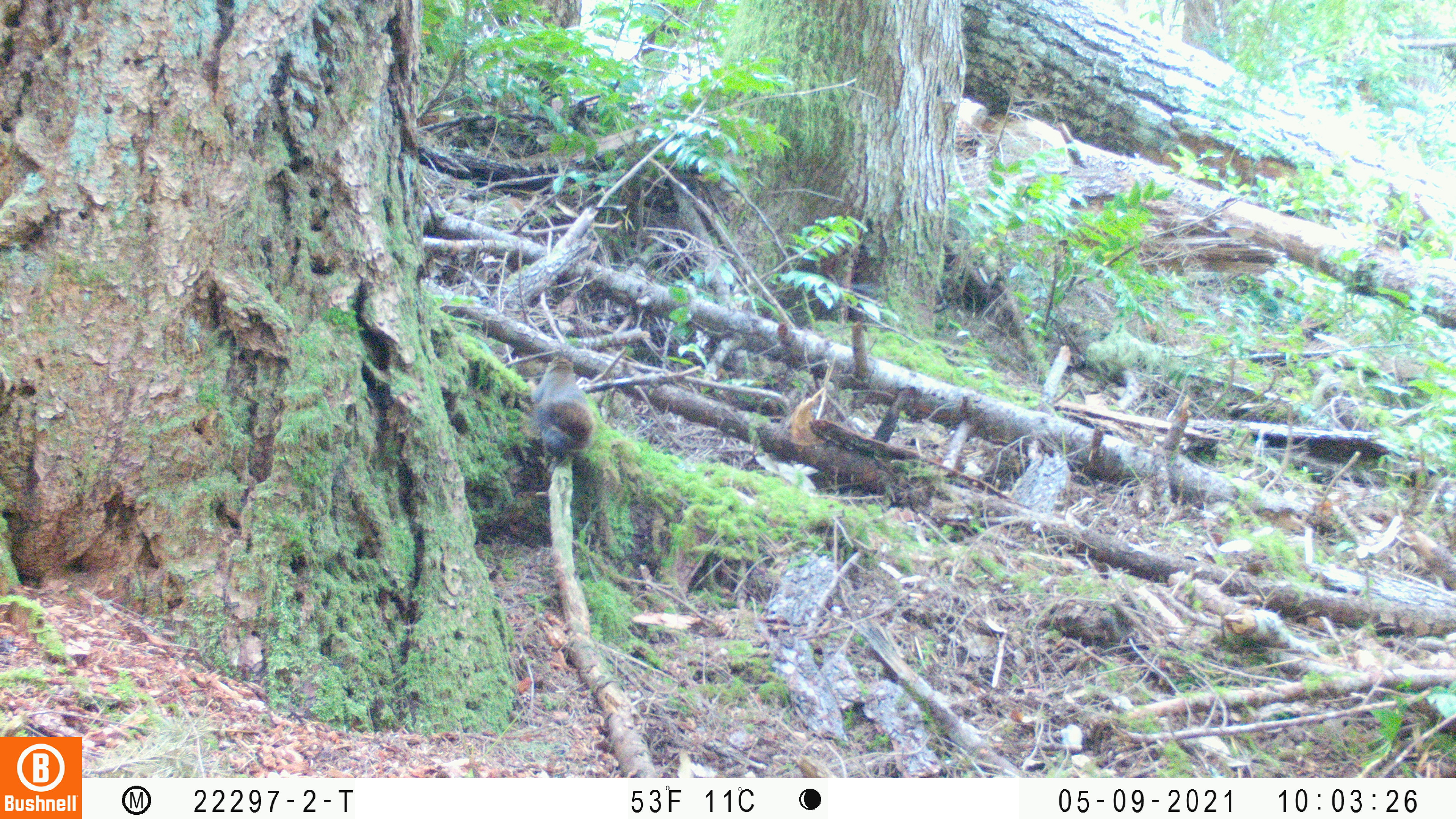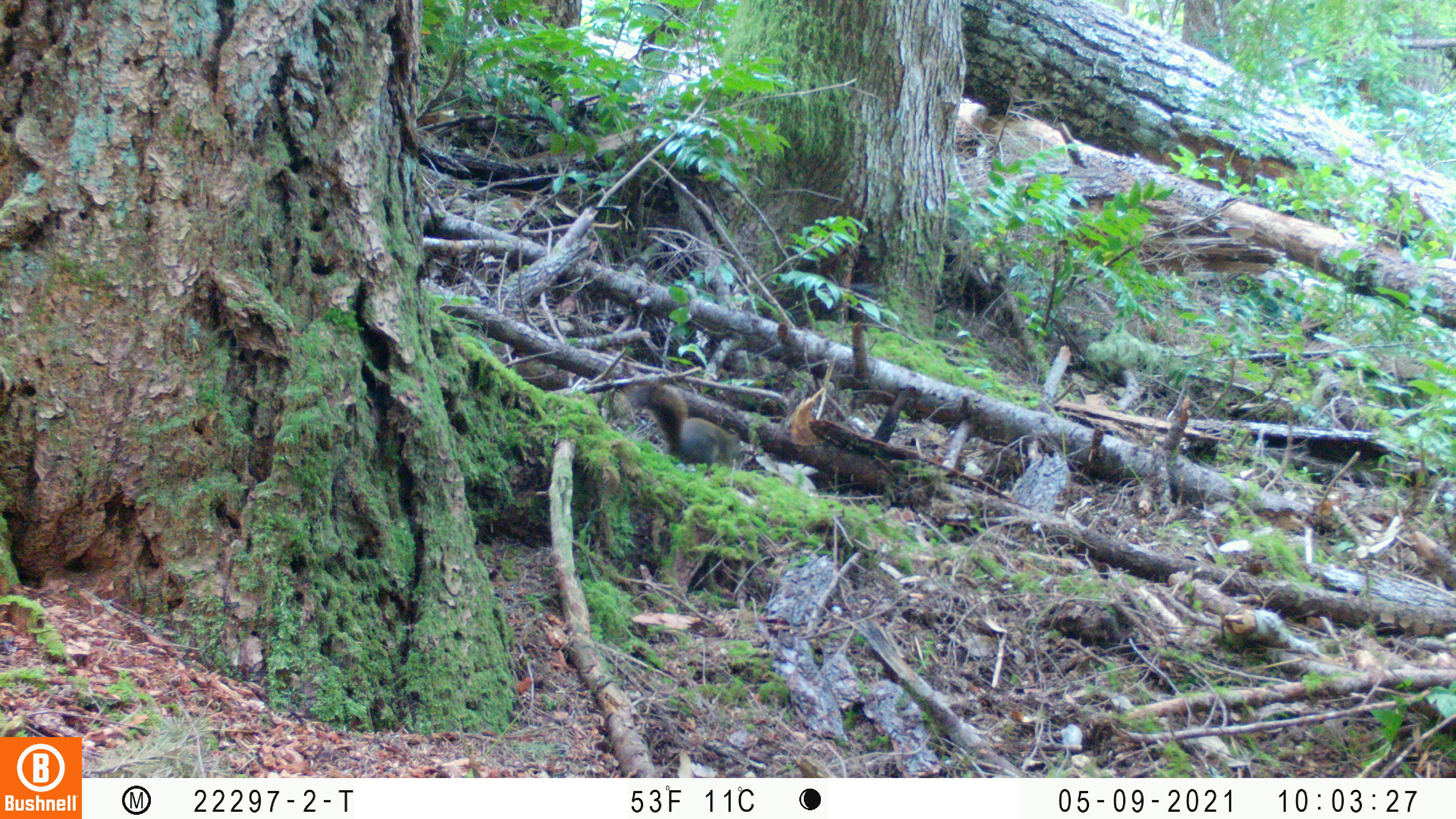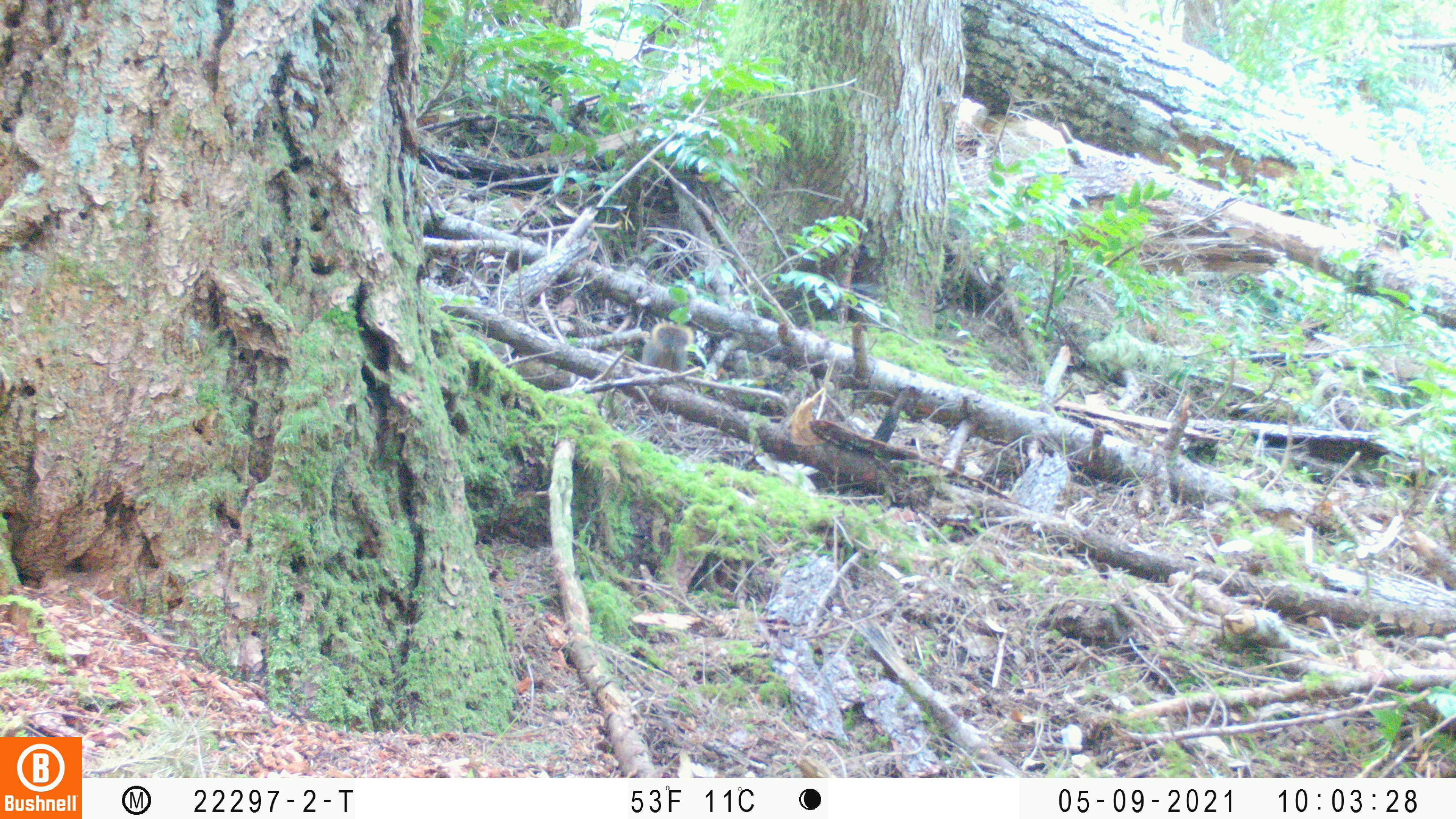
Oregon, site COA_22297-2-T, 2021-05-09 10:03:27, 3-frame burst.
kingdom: Animalia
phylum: Chordata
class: Mammalia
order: Rodentia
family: Sciuridae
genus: Tamiasciurus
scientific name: Tamiasciurus douglasii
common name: douglas squirrel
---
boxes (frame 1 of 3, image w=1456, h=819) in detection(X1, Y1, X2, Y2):
douglas squirrel: detection(513, 333, 627, 477)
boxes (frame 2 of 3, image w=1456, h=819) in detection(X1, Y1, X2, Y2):
douglas squirrel: detection(613, 367, 768, 501)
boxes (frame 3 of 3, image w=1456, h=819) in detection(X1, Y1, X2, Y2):
douglas squirrel: detection(630, 304, 712, 393)